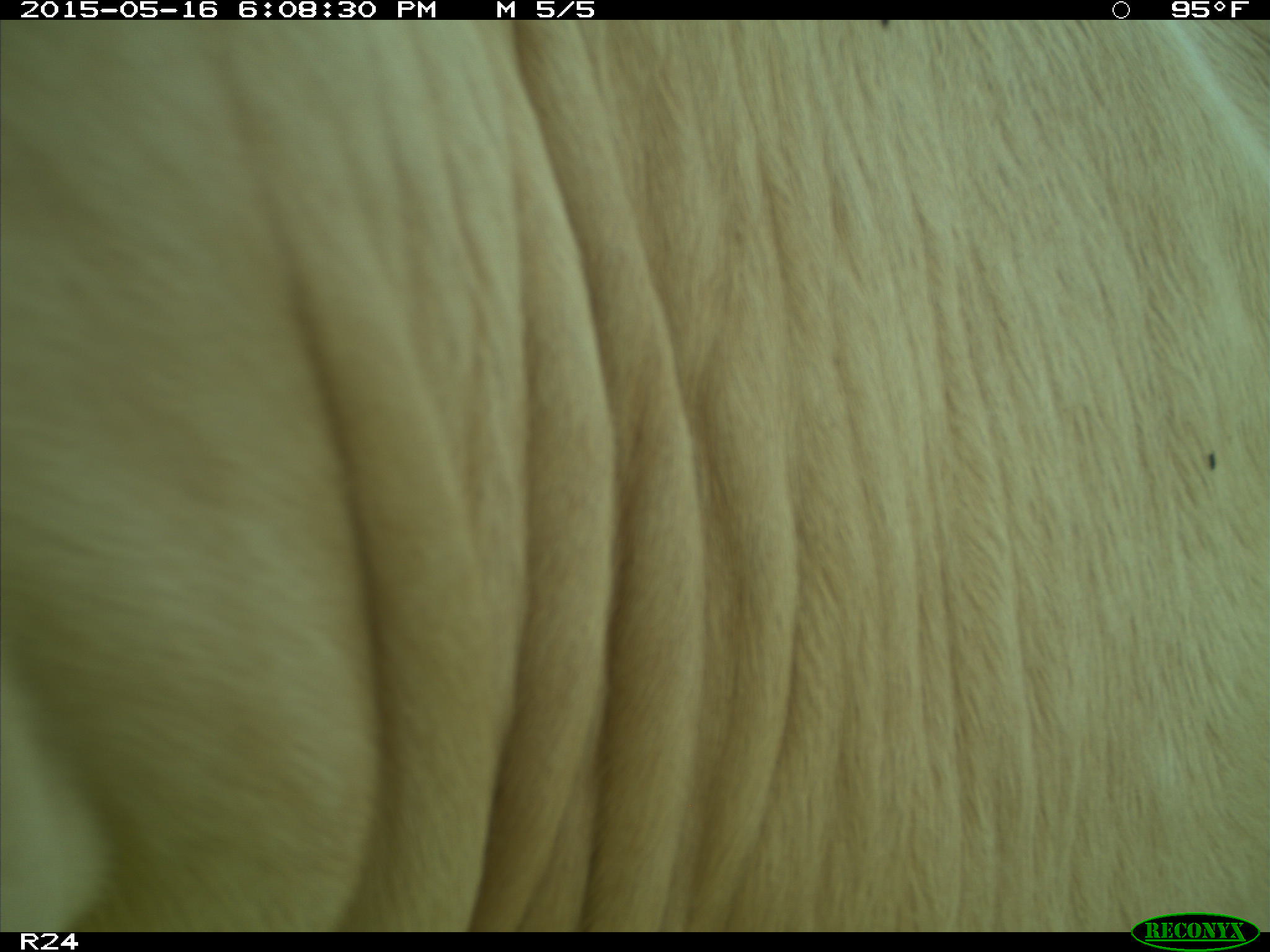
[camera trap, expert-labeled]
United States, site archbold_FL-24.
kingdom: Animalia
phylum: Chordata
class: Mammalia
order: Artiodactyla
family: Bovidae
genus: Bos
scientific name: Bos taurus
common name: domestic cow